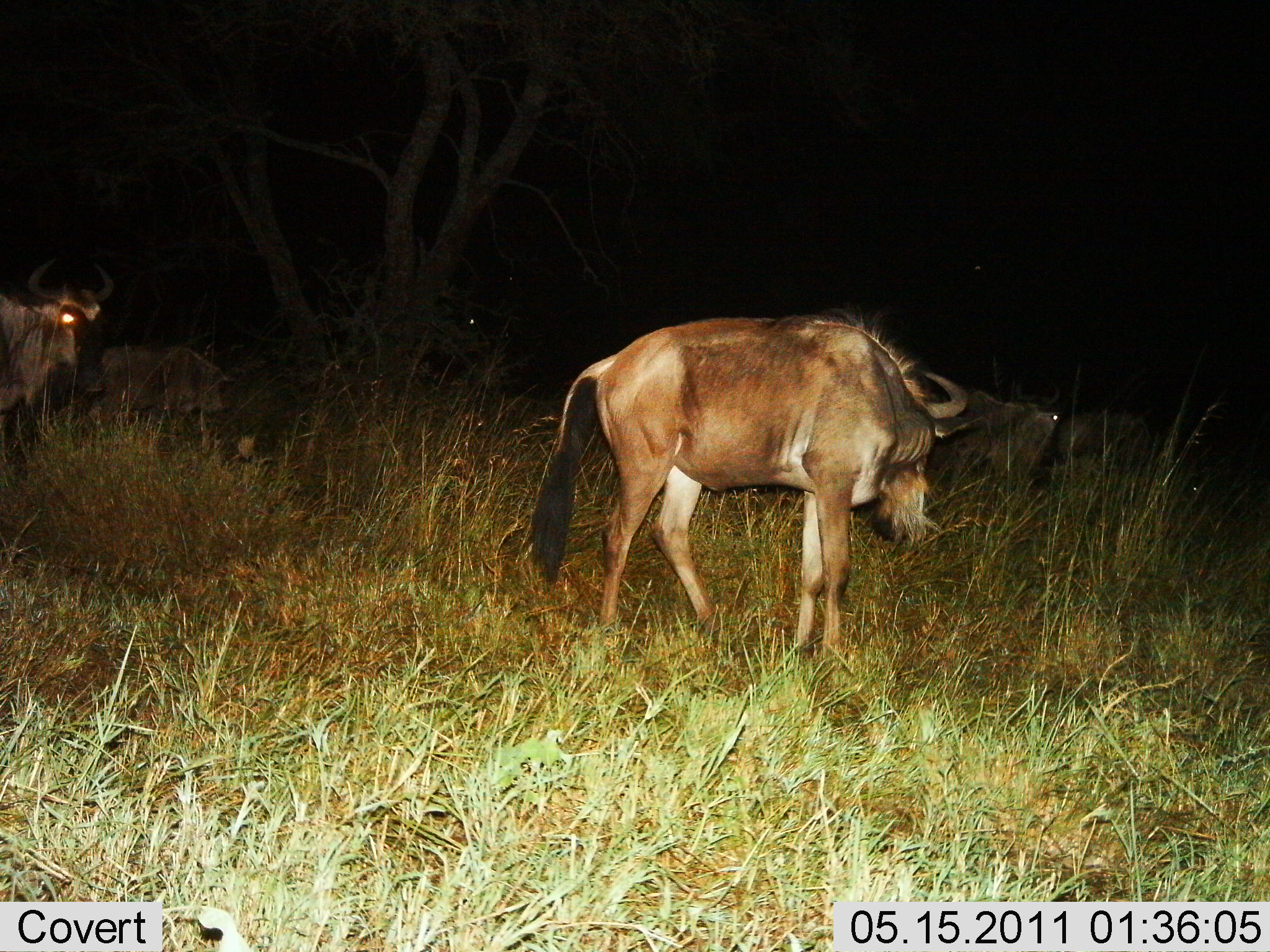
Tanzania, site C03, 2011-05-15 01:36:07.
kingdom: Animalia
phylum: Chordata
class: Mammalia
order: Artiodactyla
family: Bovidae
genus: Connochaetes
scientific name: Connochaetes taurinus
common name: blue wildebeest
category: wildebeest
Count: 3.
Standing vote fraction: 80%.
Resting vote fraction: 30%.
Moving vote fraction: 40%.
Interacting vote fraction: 0%.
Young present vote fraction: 0%.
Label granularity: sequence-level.